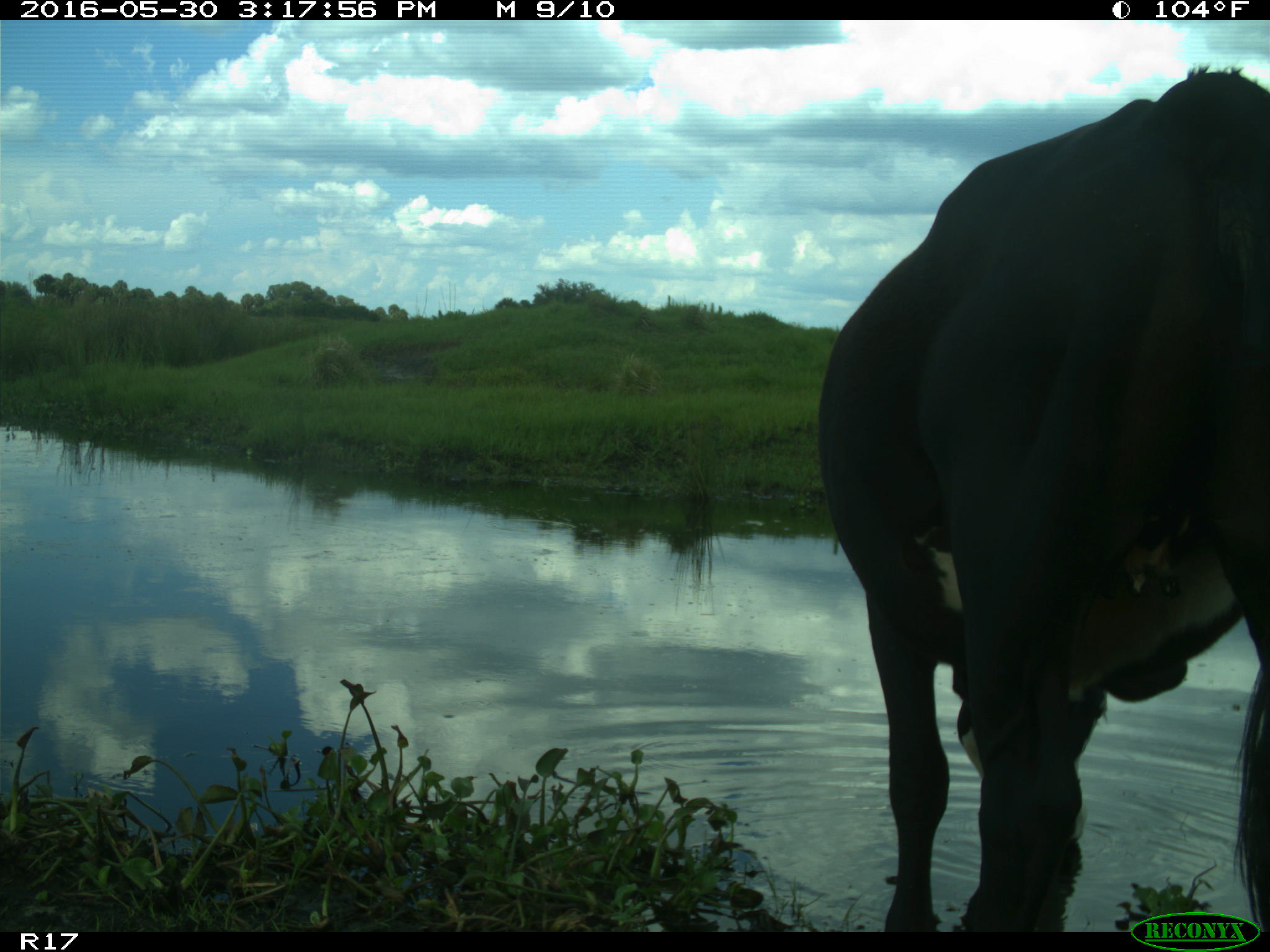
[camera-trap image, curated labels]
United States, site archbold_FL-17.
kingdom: Animalia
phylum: Chordata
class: Mammalia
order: Artiodactyla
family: Bovidae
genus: Bos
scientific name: Bos taurus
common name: domestic cow